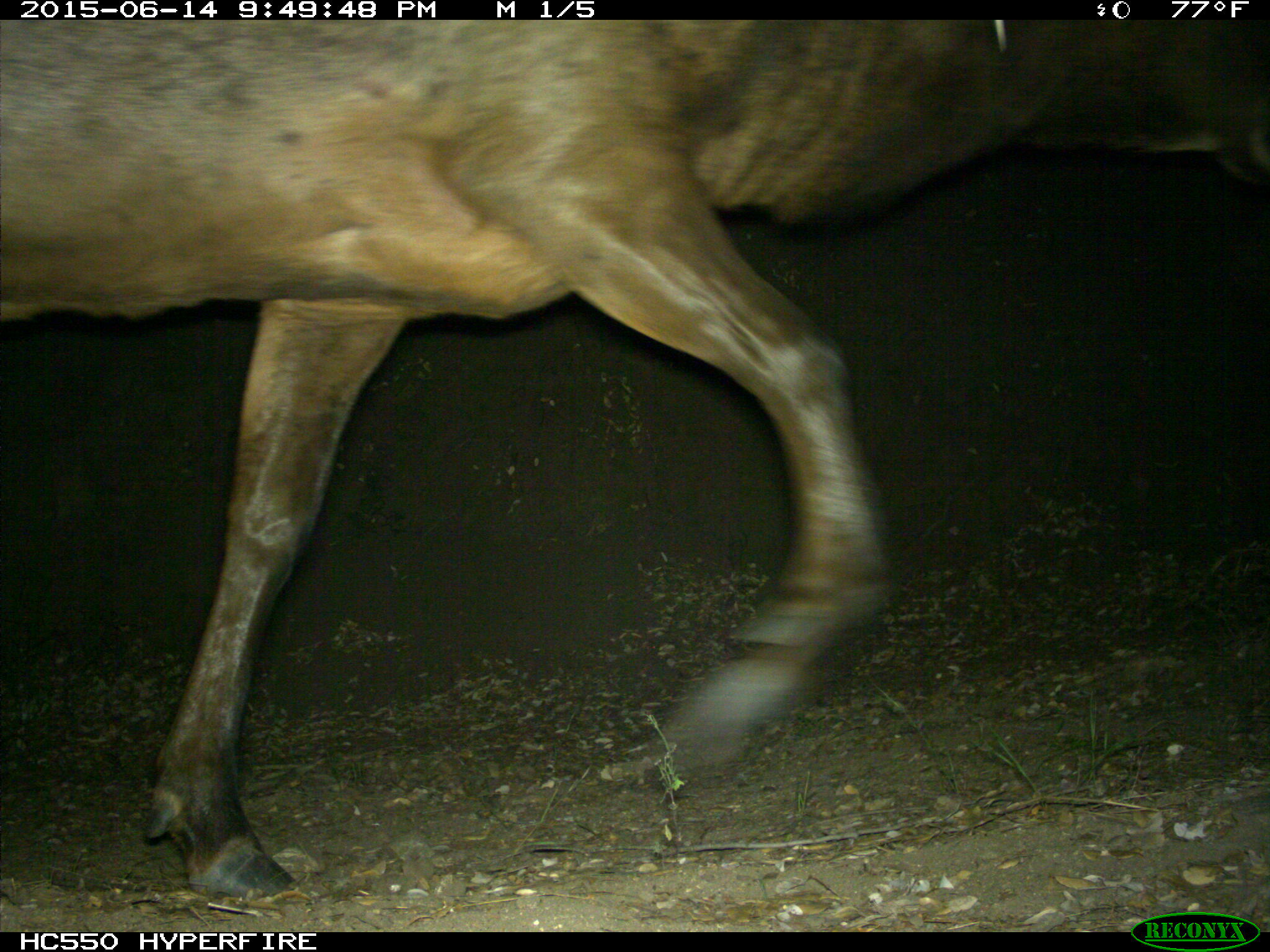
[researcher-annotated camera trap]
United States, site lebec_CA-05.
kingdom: Animalia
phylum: Chordata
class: Mammalia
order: Artiodactyla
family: Cervidae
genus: Cervus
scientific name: Cervus canadensis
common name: elk